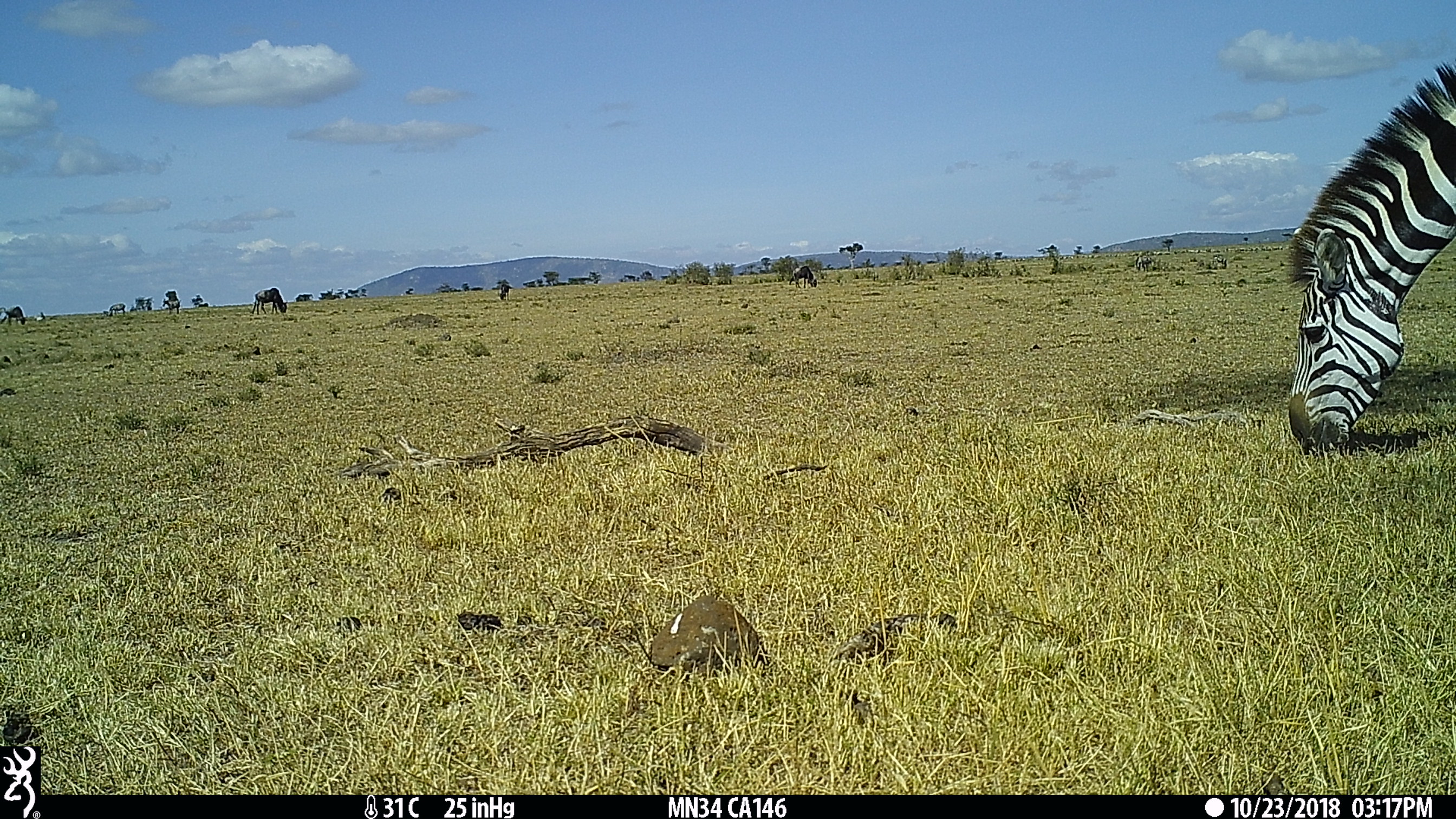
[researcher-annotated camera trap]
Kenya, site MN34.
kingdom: Animalia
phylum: Chordata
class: Mammalia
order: Artiodactyla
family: Bovidae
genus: Connochaetes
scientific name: Connochaetes taurinus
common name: blue wildebeest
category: wildebeest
Wildebeest (blue wildebeest) (Connochaetes taurinus).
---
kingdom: Animalia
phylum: Chordata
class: Mammalia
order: Perissodactyla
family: Equidae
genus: Equus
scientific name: Equus quagga burchellii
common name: burchell's zebra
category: zebra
Zebra (burchell's zebra) (Equus quagga burchellii).